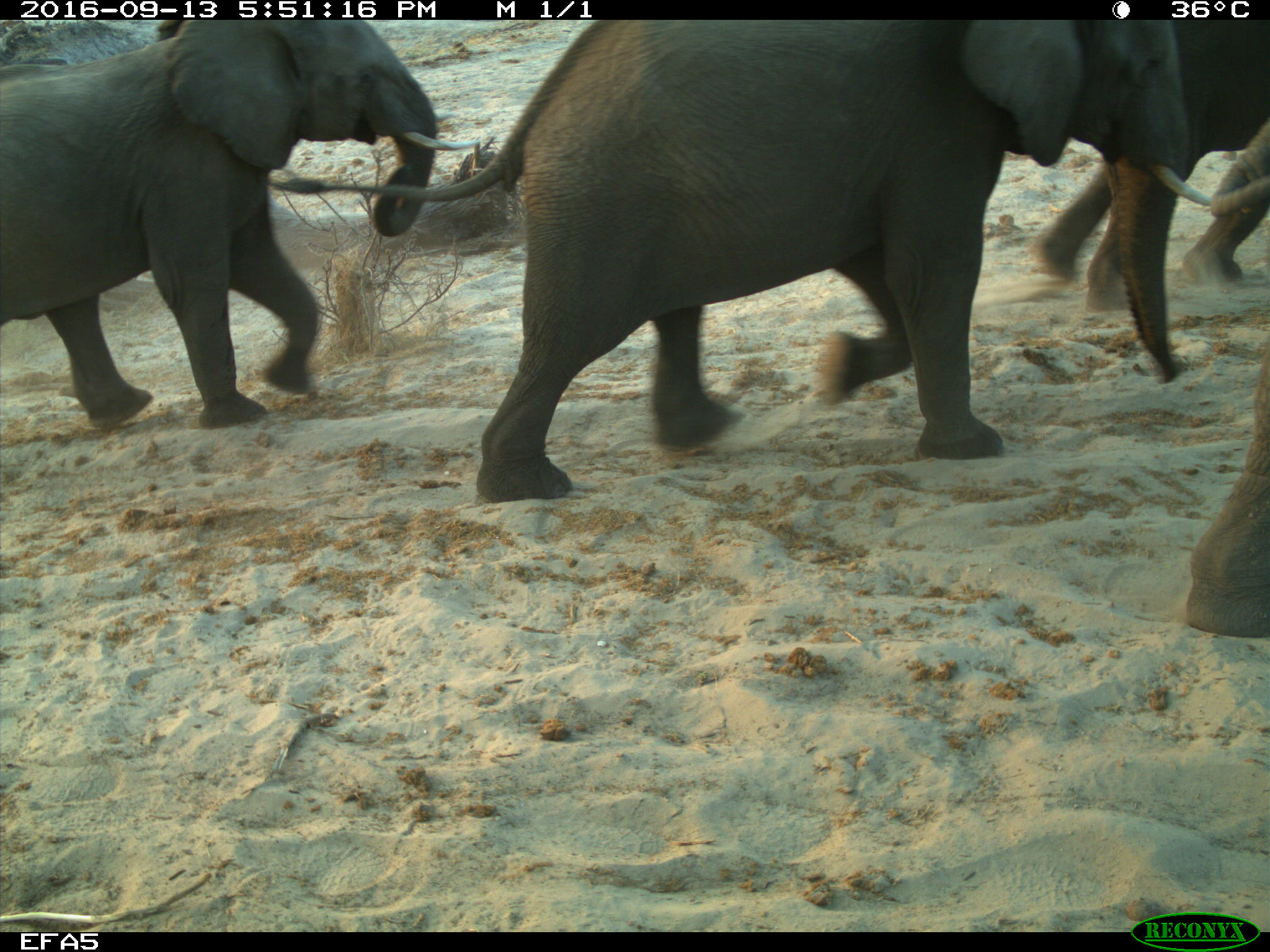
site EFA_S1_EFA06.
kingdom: Animalia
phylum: Chordata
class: Mammalia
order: Proboscidea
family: Elephantidae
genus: Loxodonta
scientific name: Loxodonta africana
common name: african bush elephant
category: elephant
Elephant (african bush elephant) (Loxodonta africana), count 4. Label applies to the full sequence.